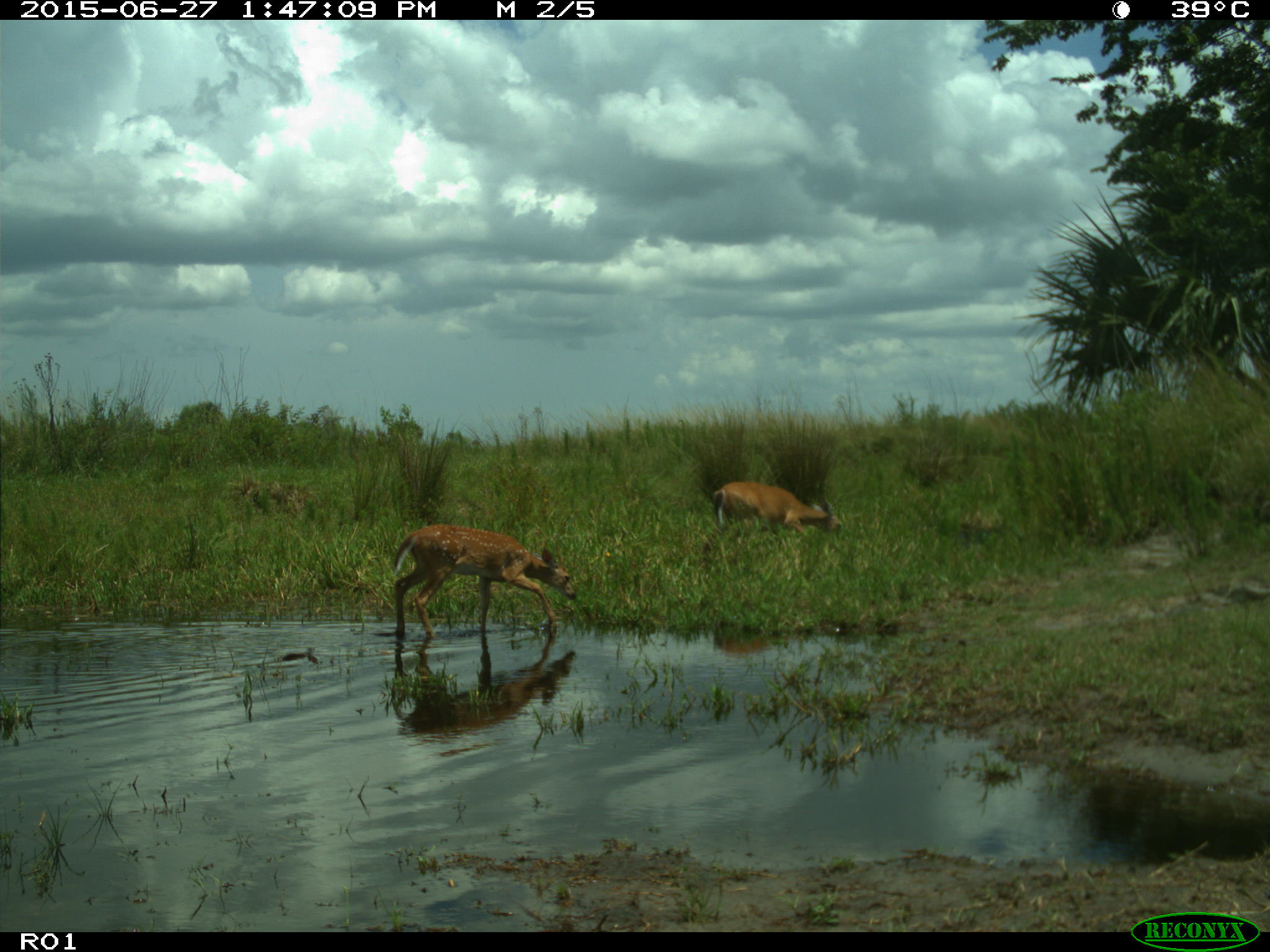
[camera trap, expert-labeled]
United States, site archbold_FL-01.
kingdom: Animalia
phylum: Chordata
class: Mammalia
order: Artiodactyla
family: Cervidae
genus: Odocoileus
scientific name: Odocoileus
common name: deer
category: unidentified deer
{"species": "unidentified deer (deer) (Odocoileus)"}